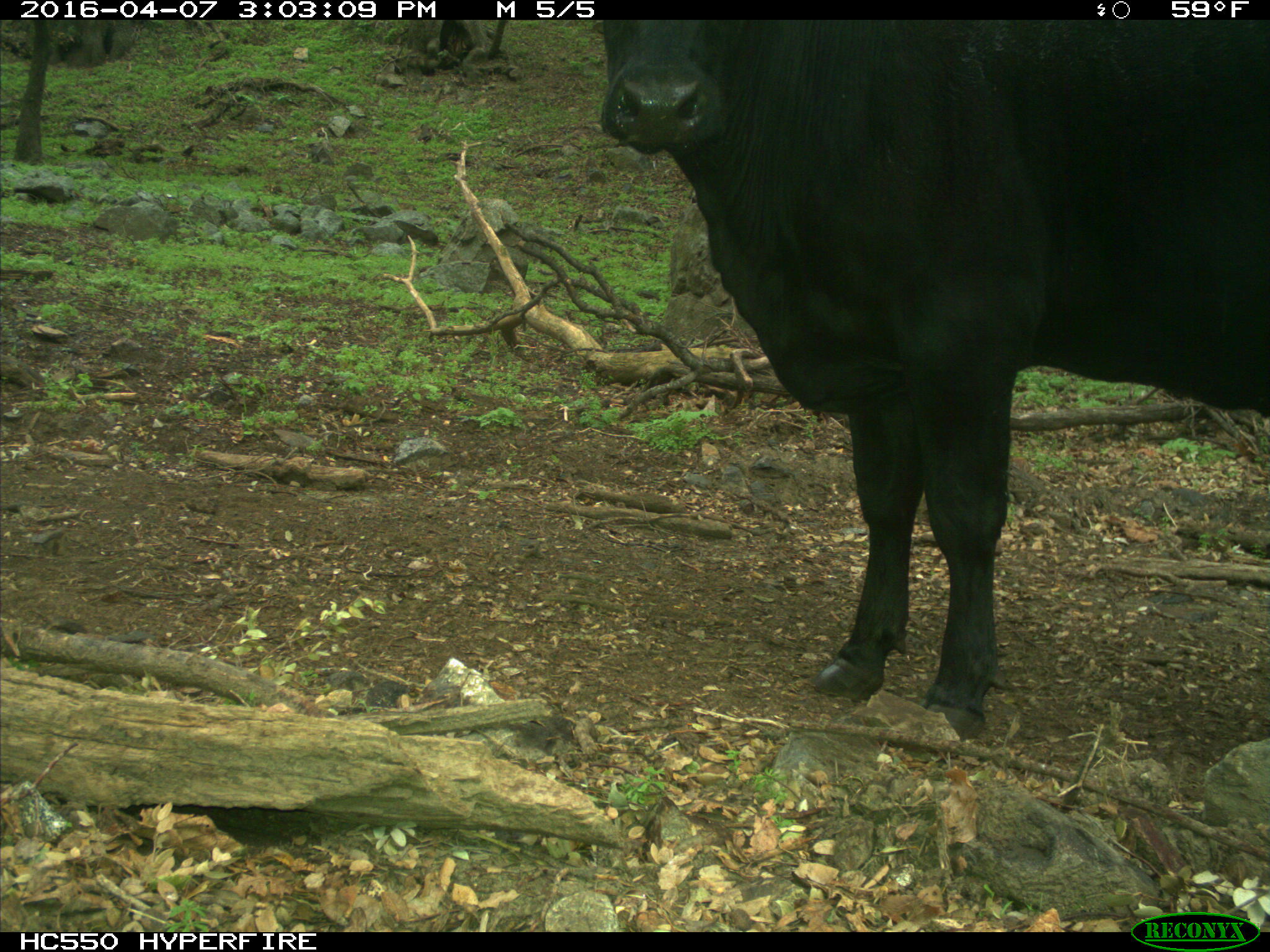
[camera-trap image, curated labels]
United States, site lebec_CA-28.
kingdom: Animalia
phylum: Chordata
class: Mammalia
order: Artiodactyla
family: Bovidae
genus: Bos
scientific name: Bos taurus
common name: domestic cow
Bos taurus (domestic cow).